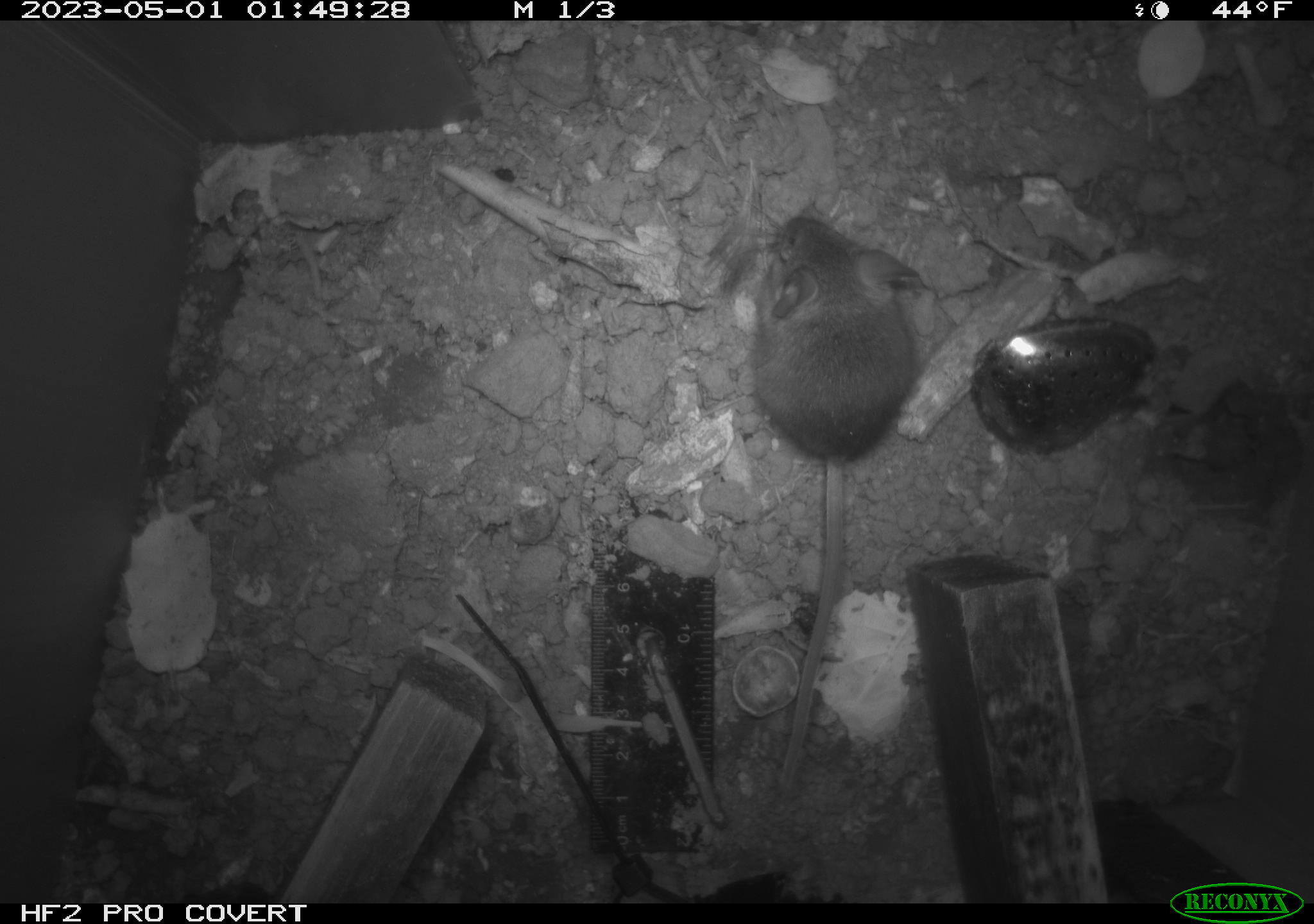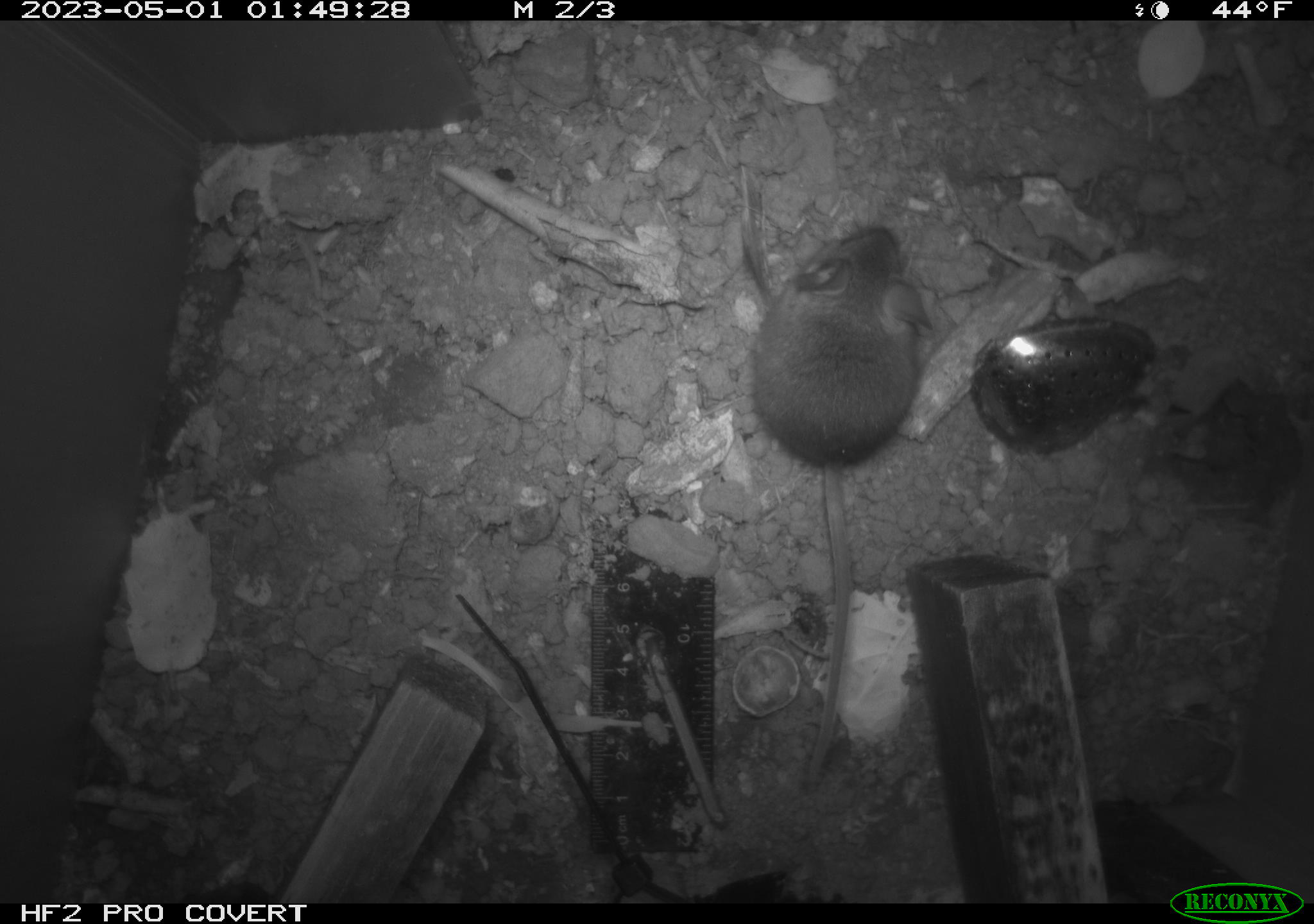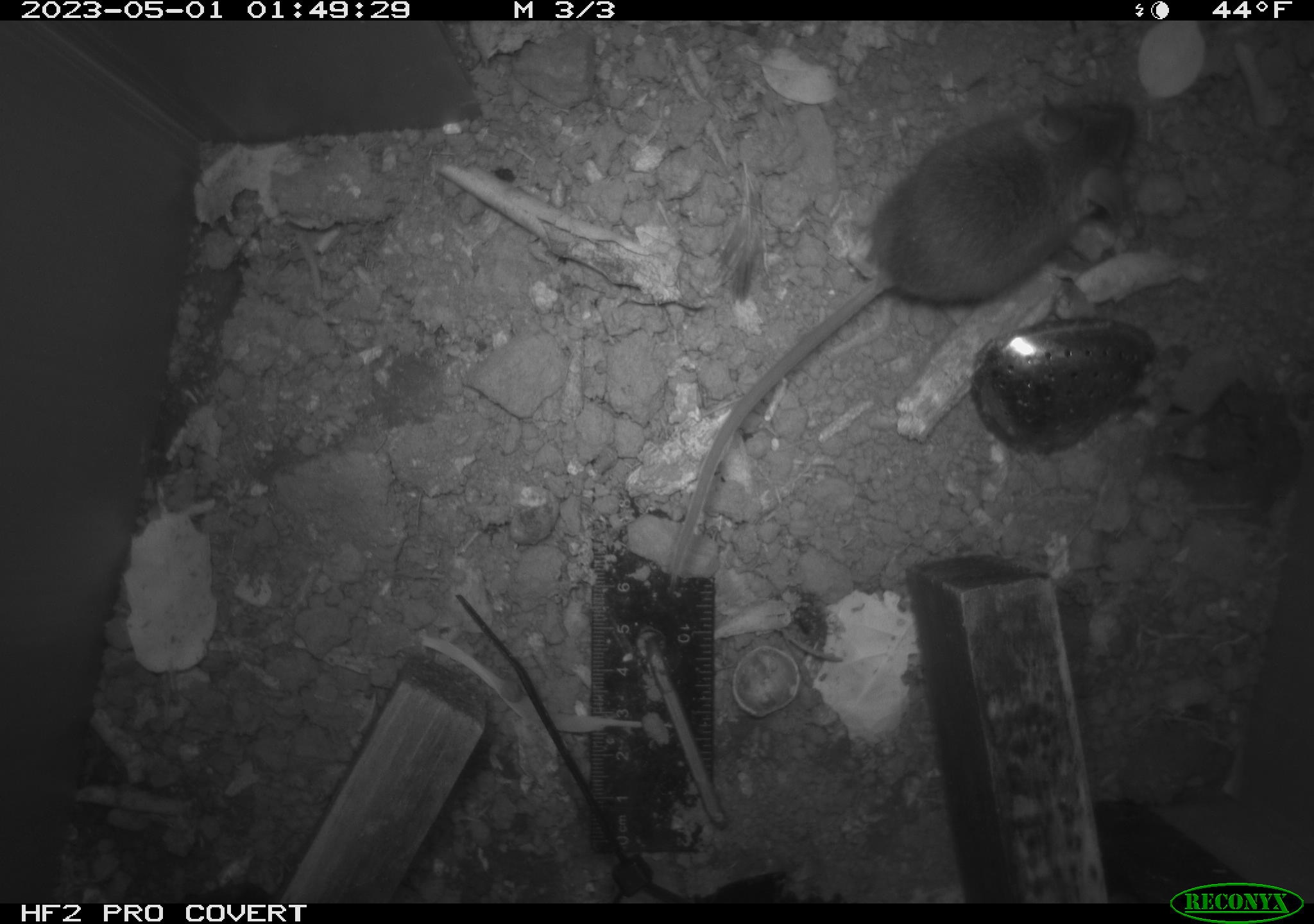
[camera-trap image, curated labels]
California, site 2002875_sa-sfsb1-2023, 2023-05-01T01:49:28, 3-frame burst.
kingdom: Animalia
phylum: Chordata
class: Mammalia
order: Rodentia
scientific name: Rodentia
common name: mouse species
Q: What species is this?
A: Mouse species (Rodentia).